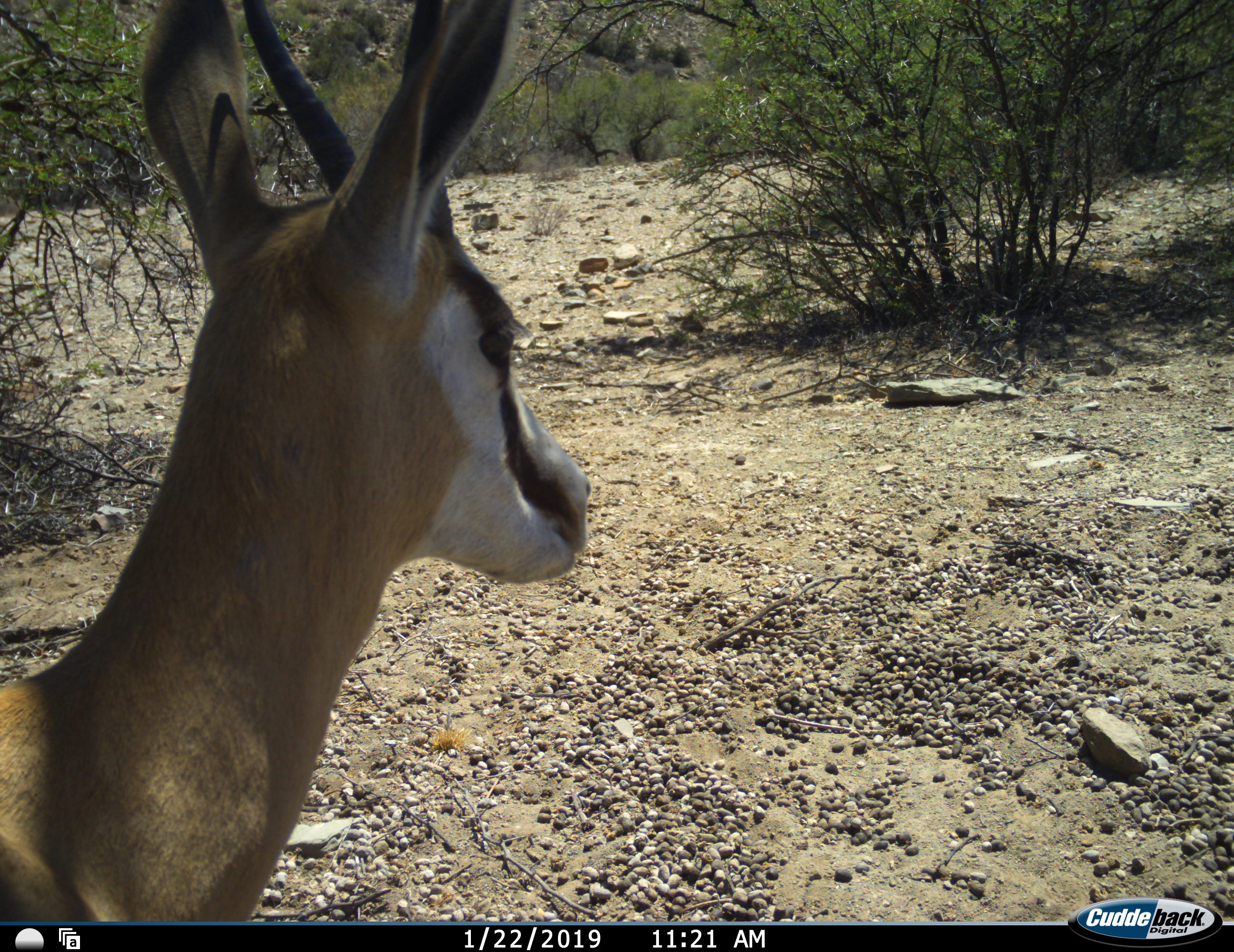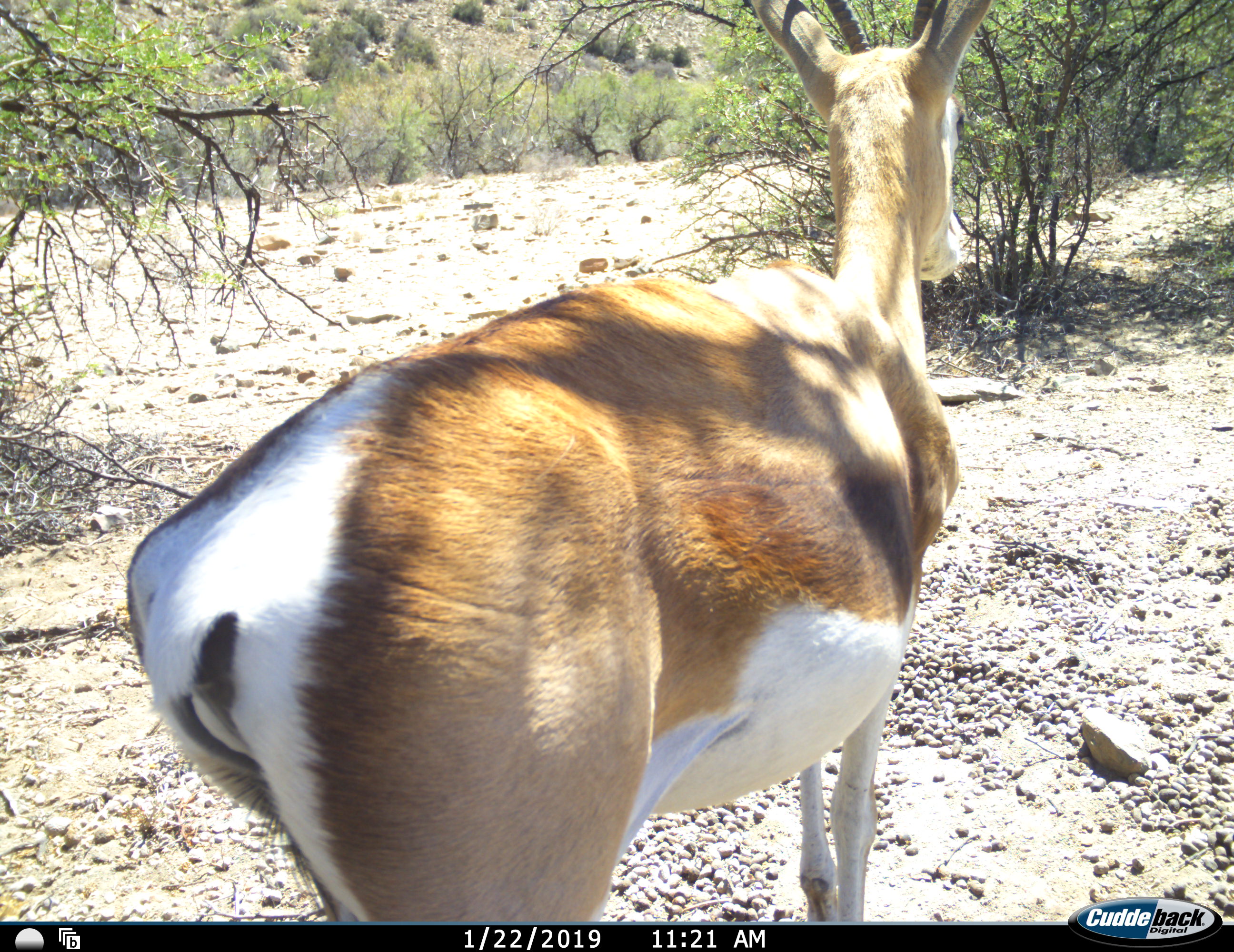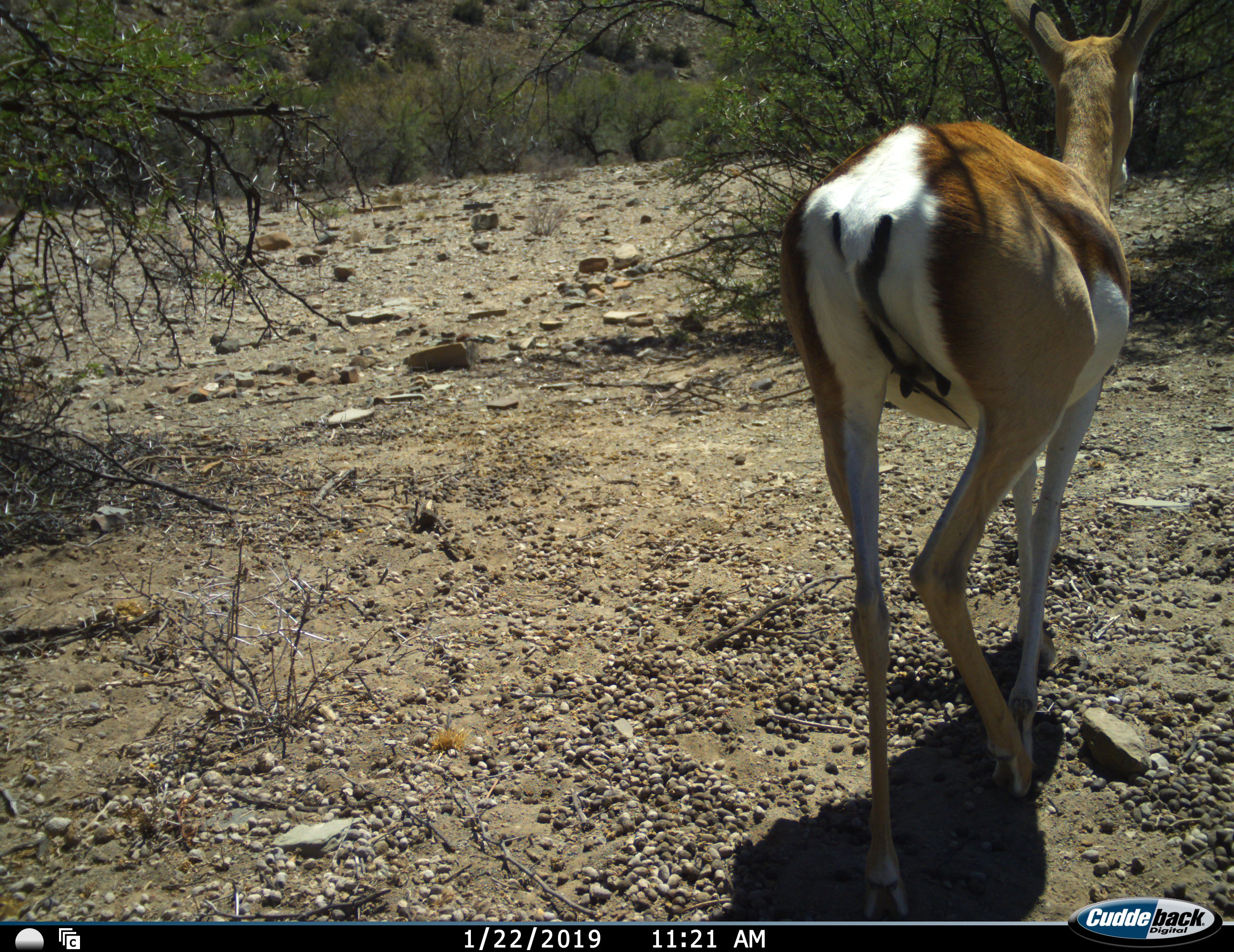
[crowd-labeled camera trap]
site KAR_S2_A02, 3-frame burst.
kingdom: Animalia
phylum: Chordata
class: Mammalia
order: Artiodactyla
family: Bovidae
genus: Antidorcas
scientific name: Antidorcas marsupialis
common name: springbok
Springbok (Antidorcas marsupialis), count 1. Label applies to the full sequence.